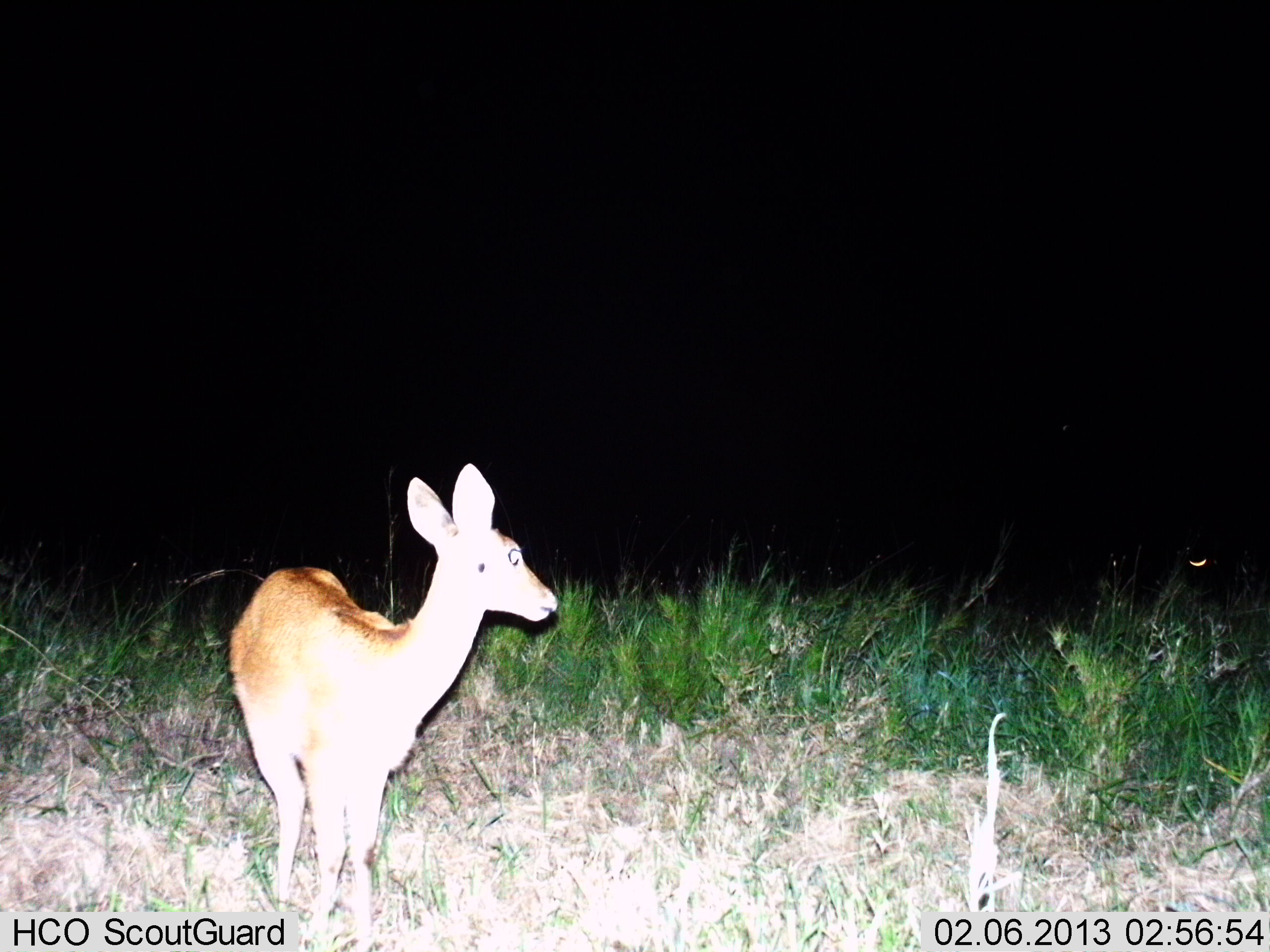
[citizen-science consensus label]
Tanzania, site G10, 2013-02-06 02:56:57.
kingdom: Animalia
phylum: Chordata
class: Mammalia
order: Artiodactyla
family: Bovidae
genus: Redunca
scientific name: Redunca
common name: reedbuck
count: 1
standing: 100%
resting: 0%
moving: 0%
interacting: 0%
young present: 0%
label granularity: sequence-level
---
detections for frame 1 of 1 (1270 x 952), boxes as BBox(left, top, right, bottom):
animal: BBox(228, 462, 560, 933)